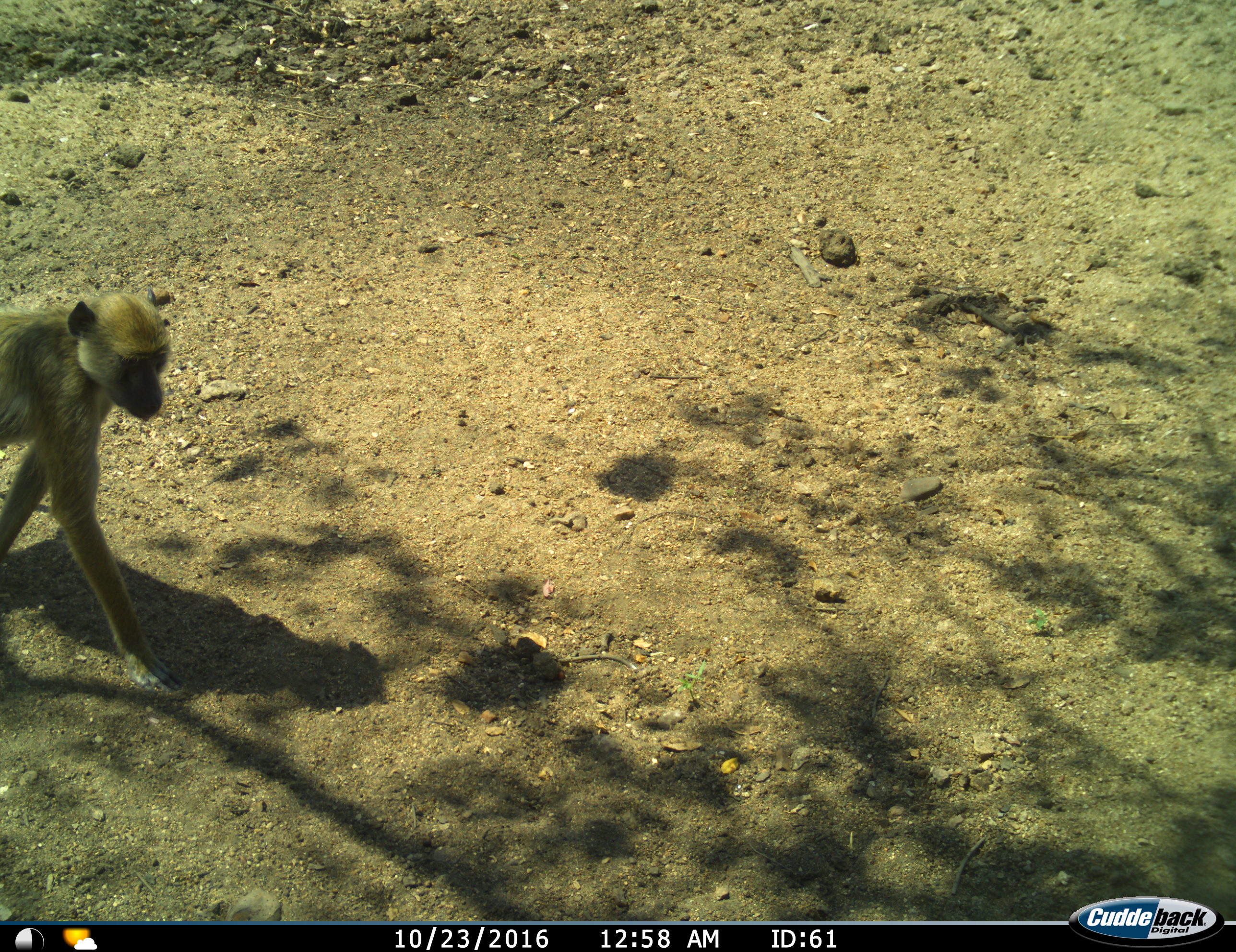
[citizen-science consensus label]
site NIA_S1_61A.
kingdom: Animalia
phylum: Chordata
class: Mammalia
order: Primates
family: Cercopithecidae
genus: Papio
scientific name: Papio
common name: baboon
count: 1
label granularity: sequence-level